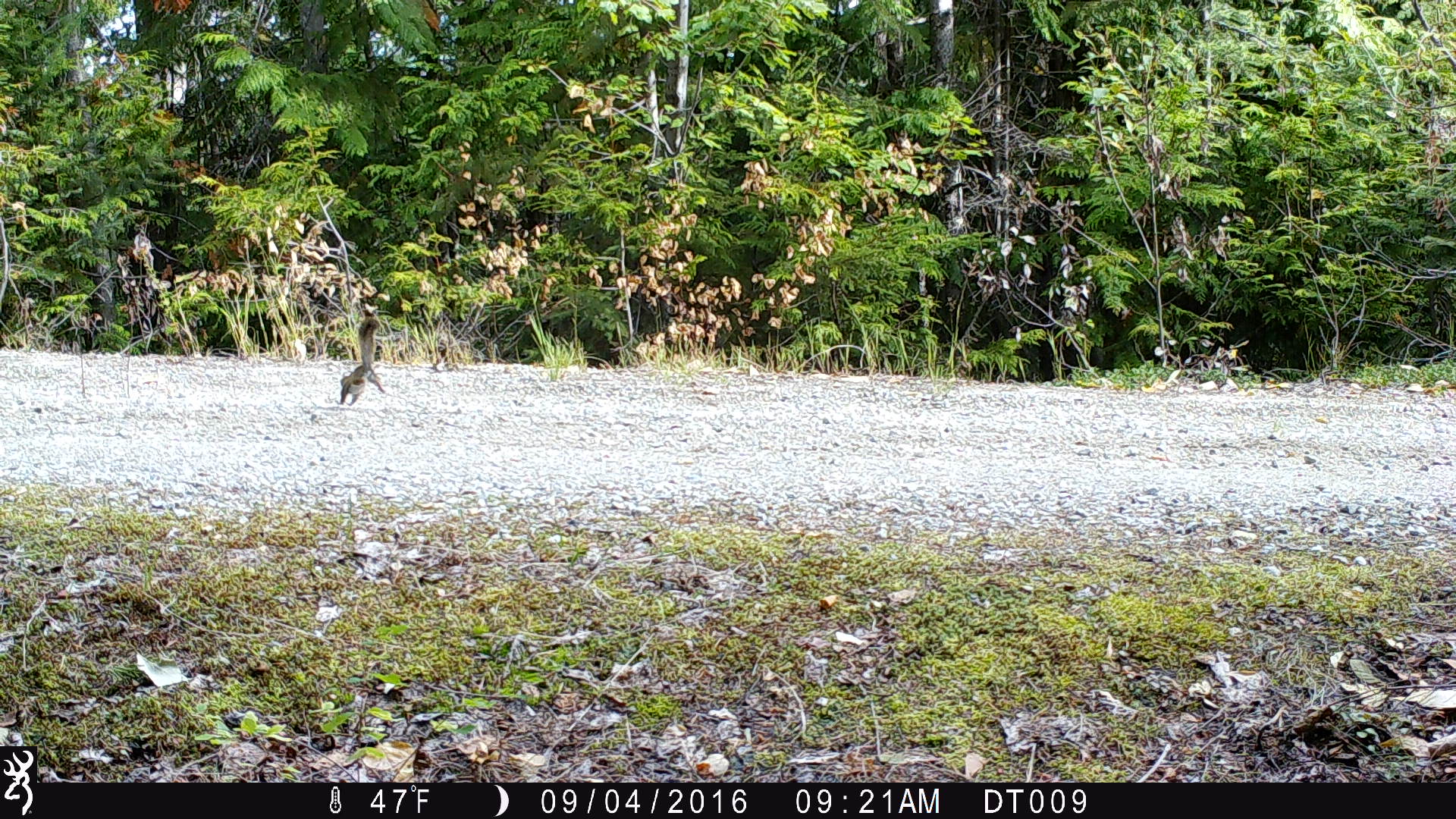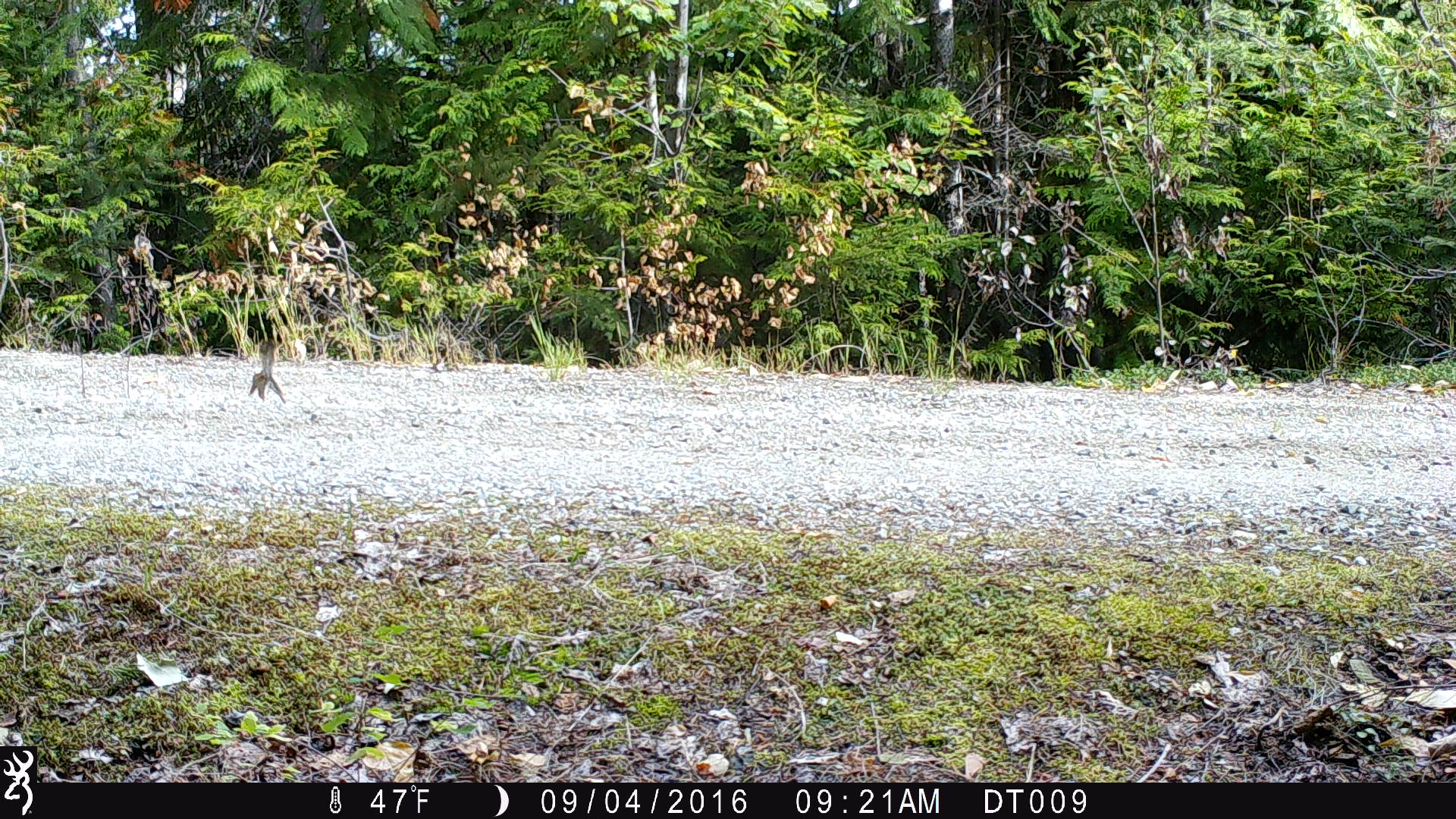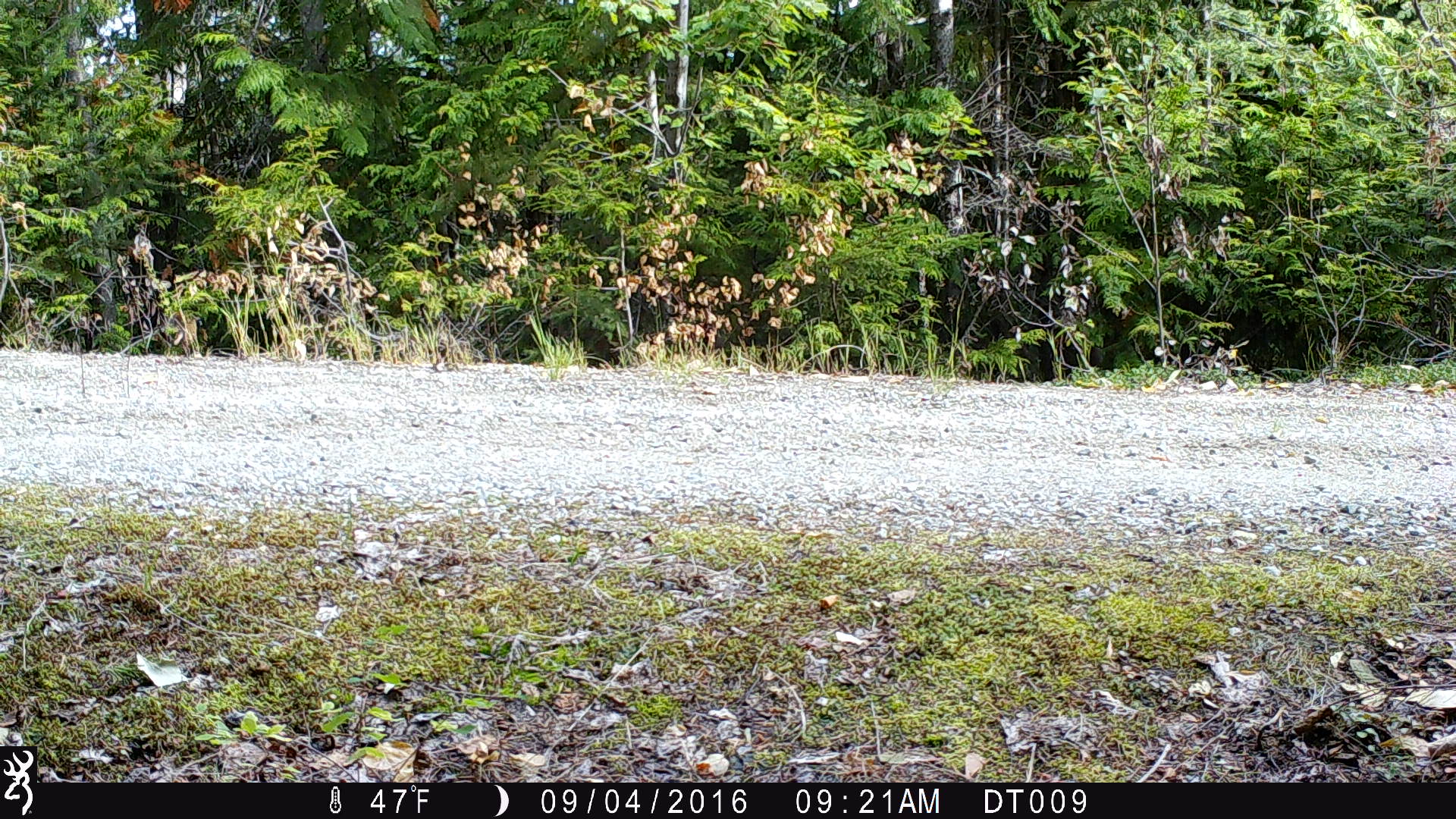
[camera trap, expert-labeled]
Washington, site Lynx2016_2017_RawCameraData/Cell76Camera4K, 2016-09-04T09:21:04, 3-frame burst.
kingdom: Animalia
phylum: Chordata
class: Mammalia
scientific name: Mammalia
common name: small mammal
Small mammal (Mammalia). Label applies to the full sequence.